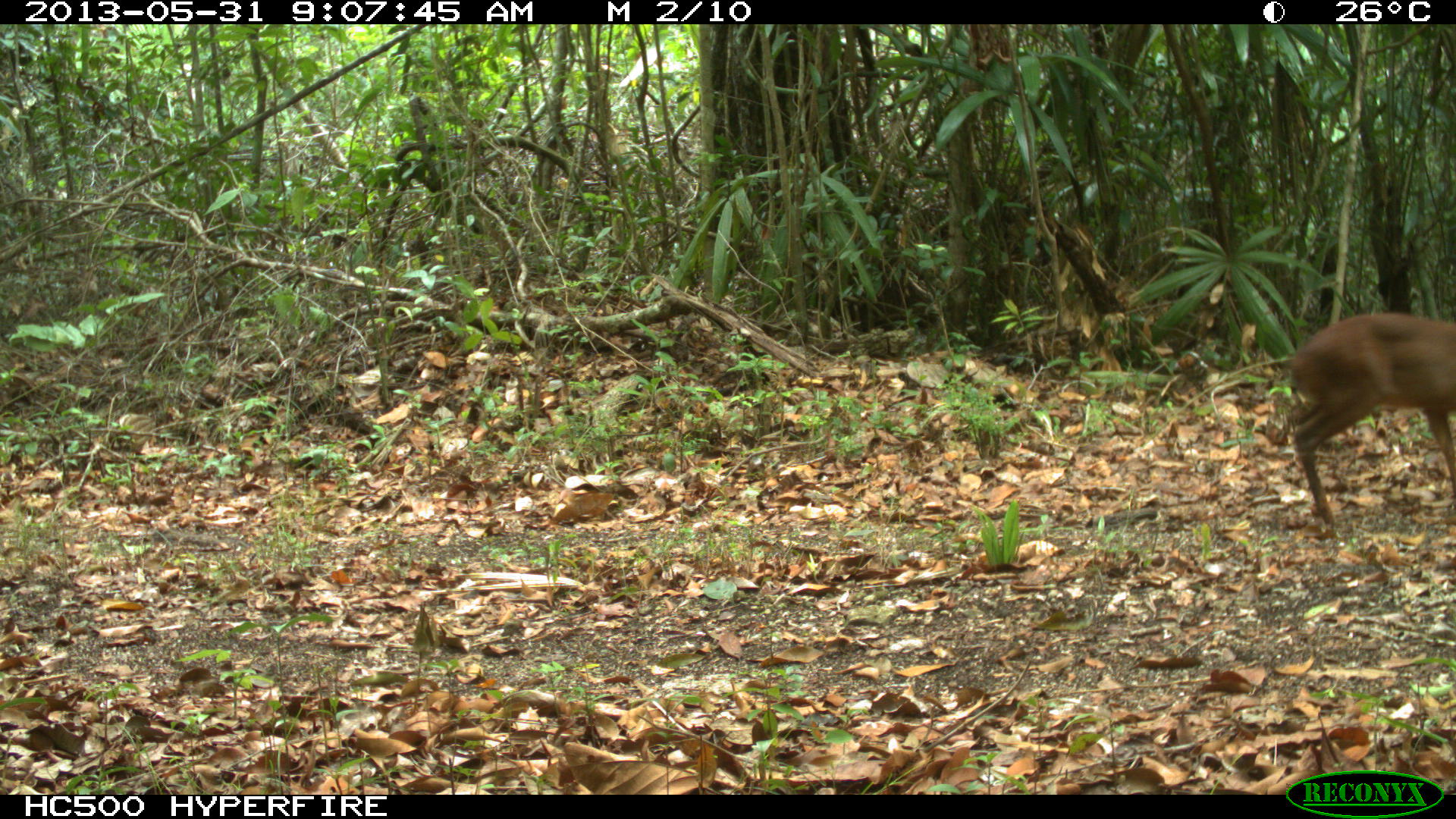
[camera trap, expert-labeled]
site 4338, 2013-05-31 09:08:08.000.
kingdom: Animalia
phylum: Chordata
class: Mammalia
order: Artiodactyla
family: Cervidae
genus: Mazama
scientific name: Mazama temama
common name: central american red brocket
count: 1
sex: female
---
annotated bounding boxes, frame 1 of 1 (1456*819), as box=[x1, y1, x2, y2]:
mazama temama: box=[1287, 312, 1456, 534]